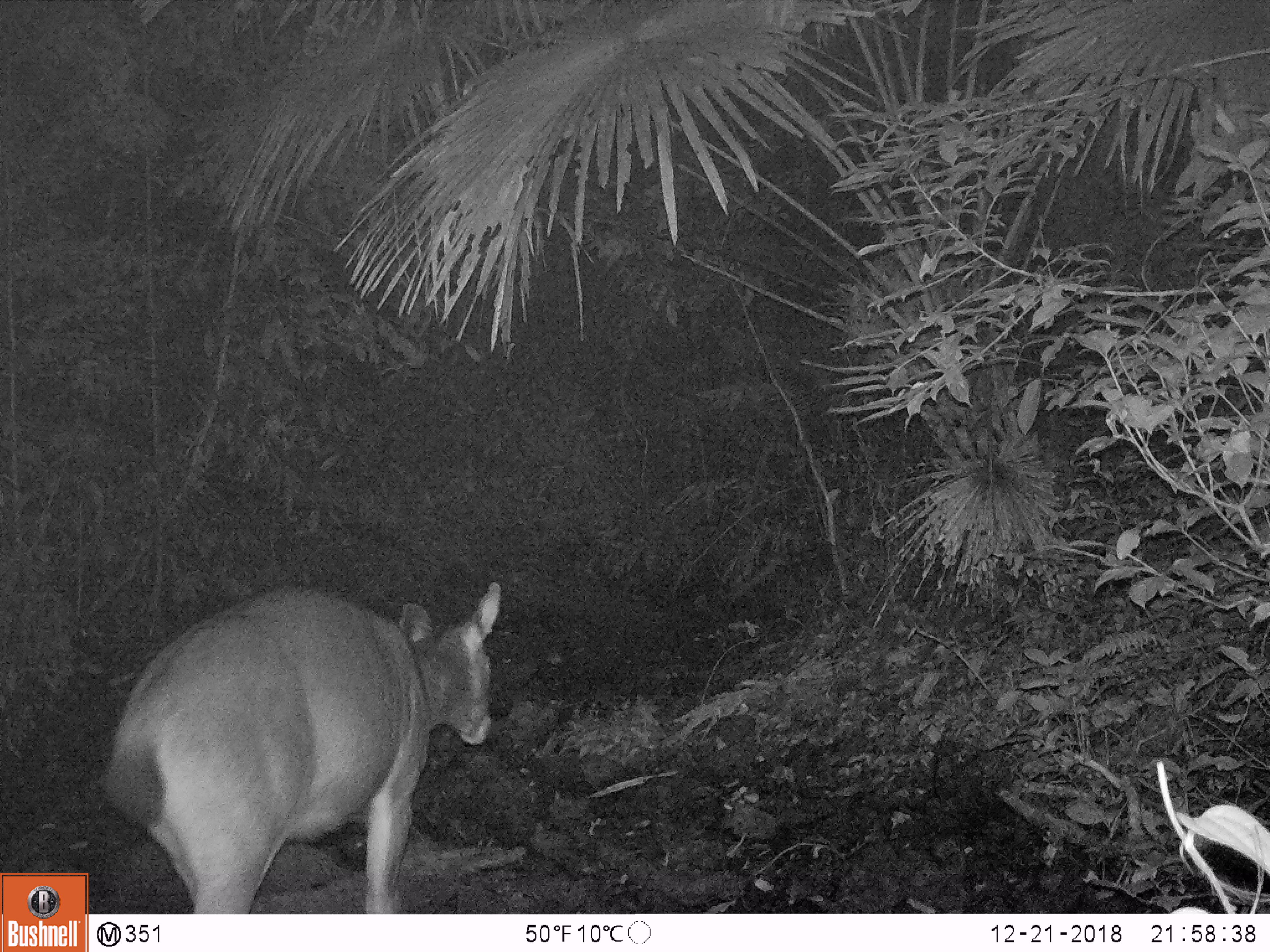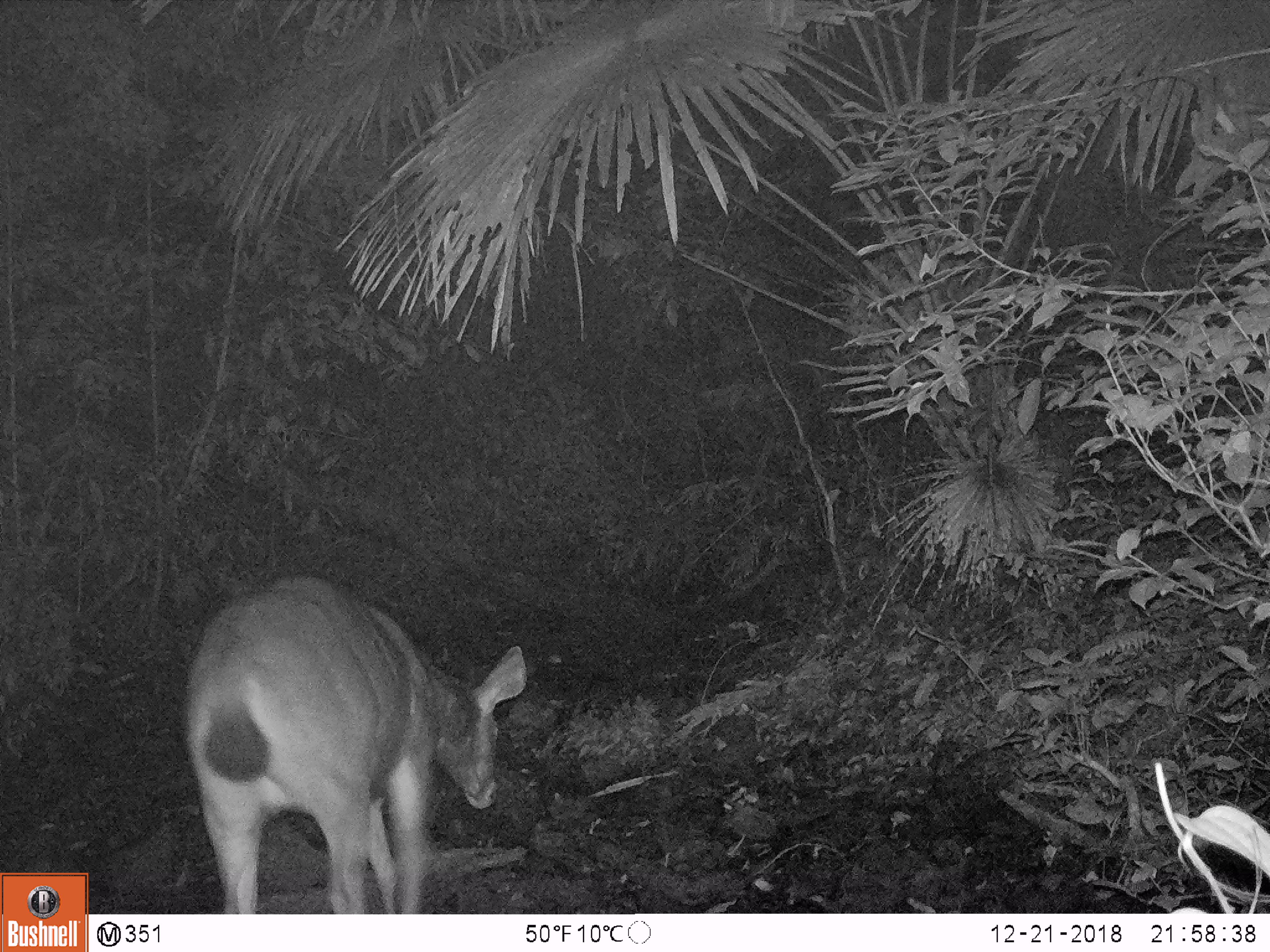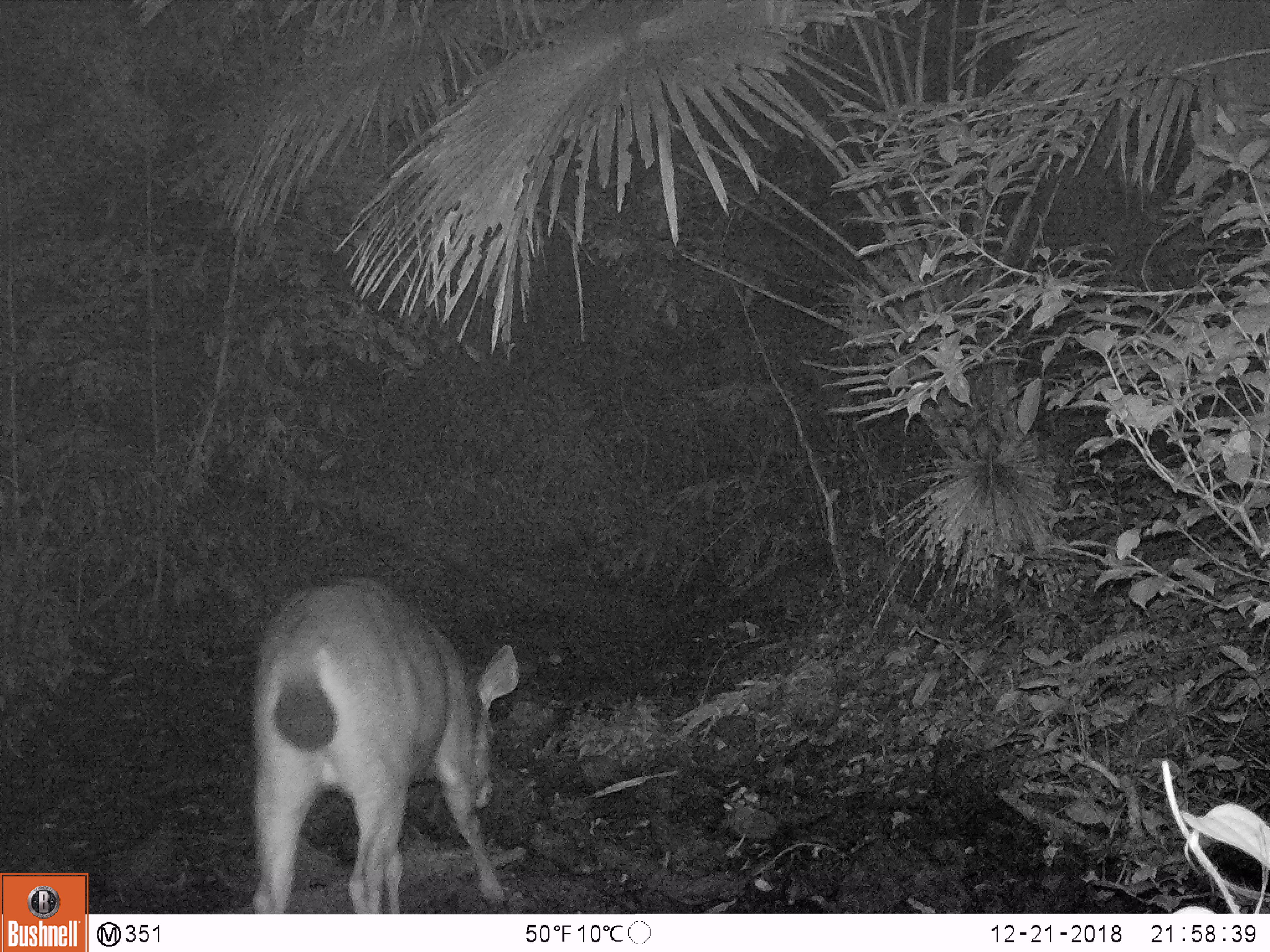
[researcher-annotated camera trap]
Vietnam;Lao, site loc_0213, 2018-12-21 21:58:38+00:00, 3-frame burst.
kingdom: Animalia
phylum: Chordata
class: Mammalia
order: Artiodactyla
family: Cervidae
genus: Rusa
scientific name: Rusa unicolor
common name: sambar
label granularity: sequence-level